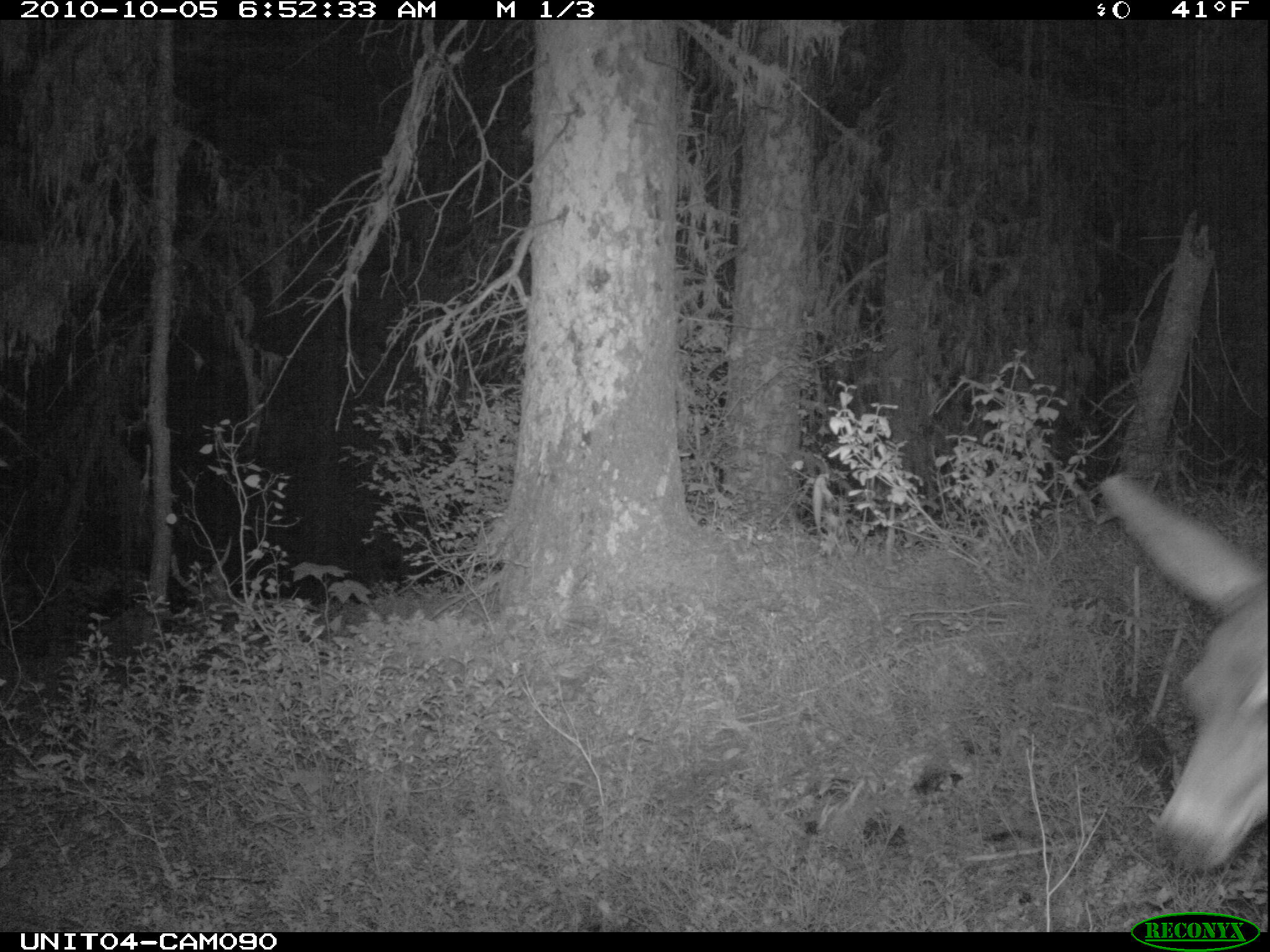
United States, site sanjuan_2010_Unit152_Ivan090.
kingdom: Animalia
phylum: Chordata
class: Mammalia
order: Artiodactyla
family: Cervidae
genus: Odocoileus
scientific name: Odocoileus hemionus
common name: mule deer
Odocoileus hemionus (mule deer).